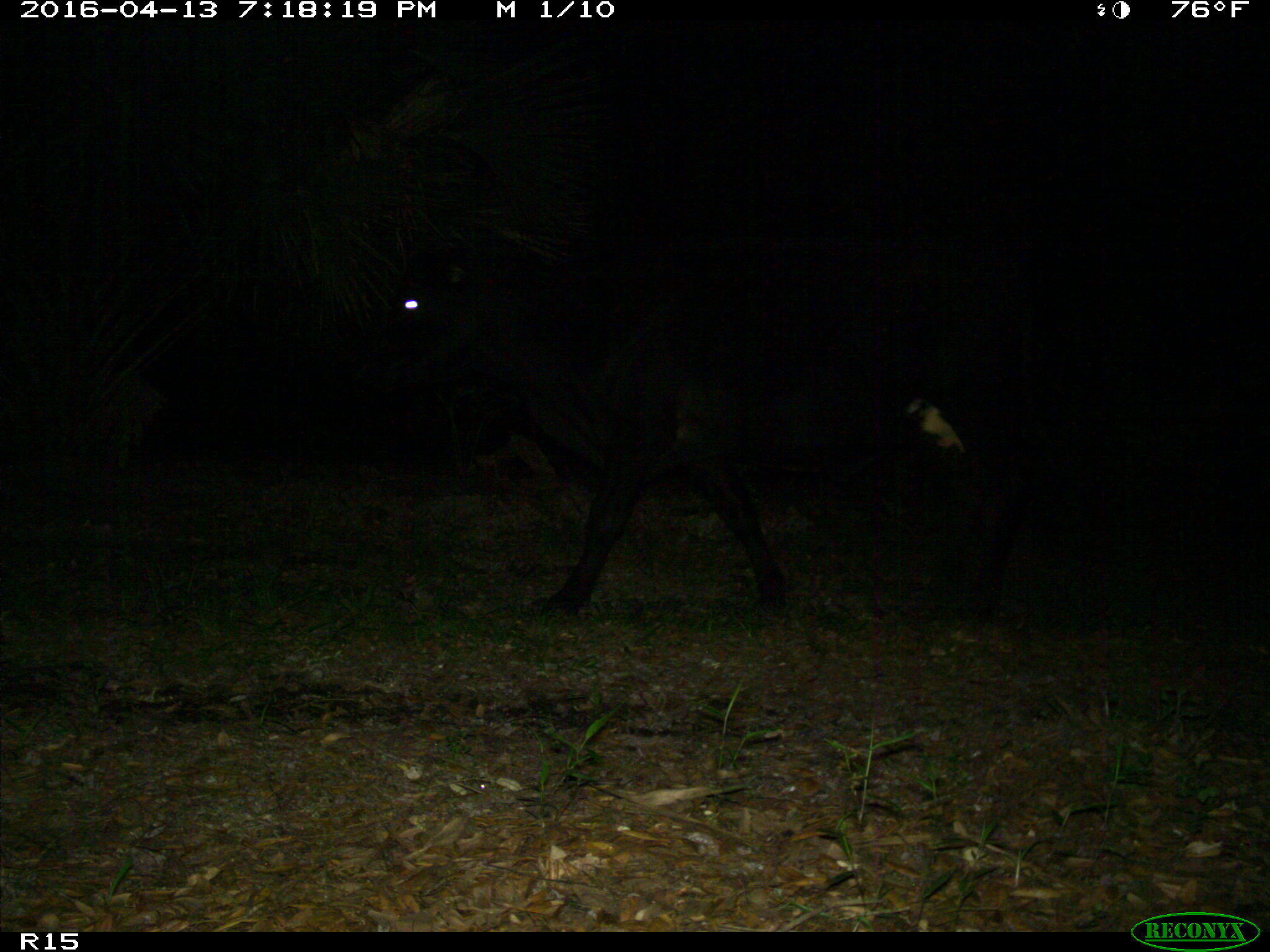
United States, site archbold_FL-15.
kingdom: Animalia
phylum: Chordata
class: Mammalia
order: Artiodactyla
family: Bovidae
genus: Bos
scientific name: Bos taurus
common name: domestic cow